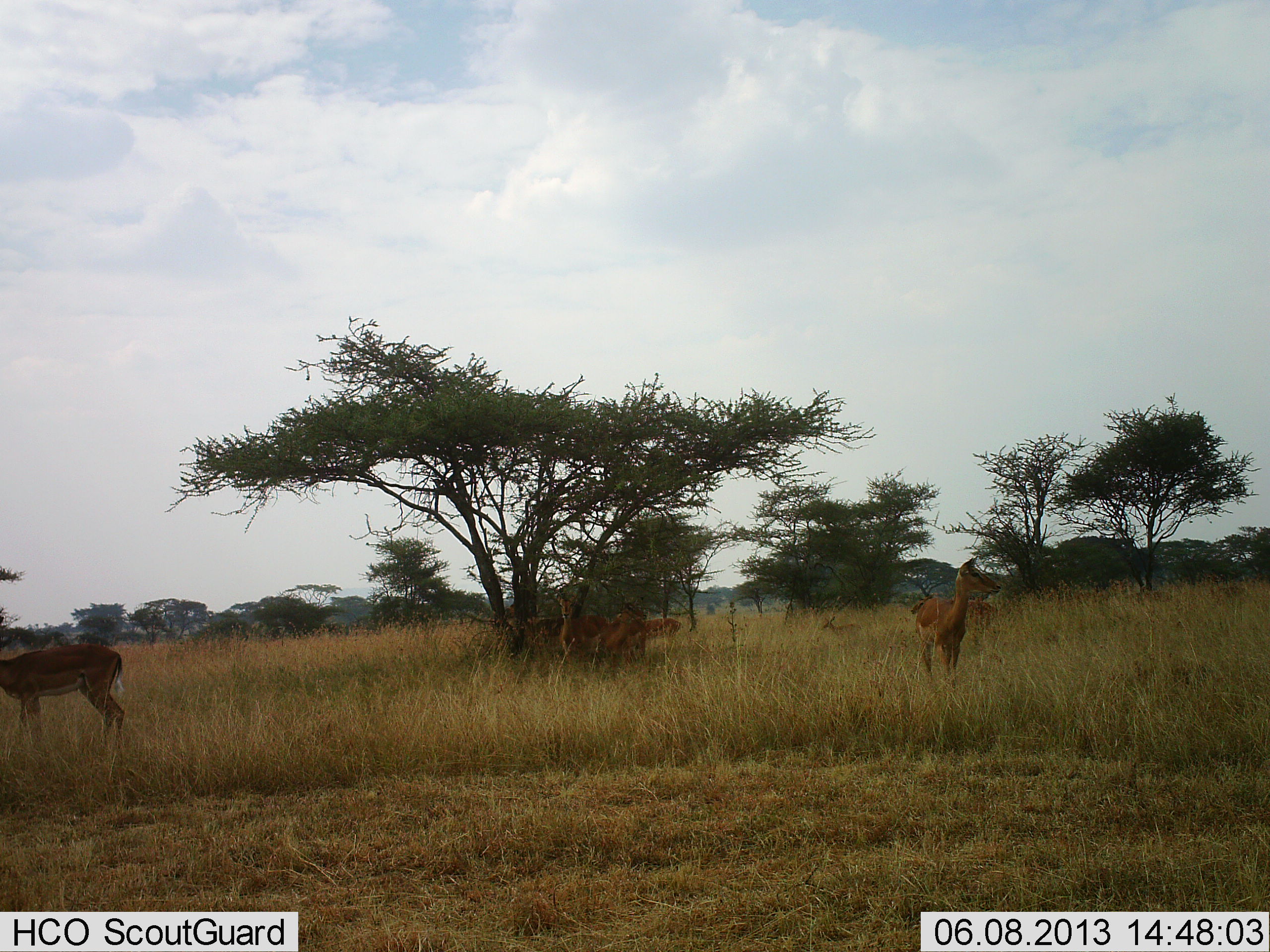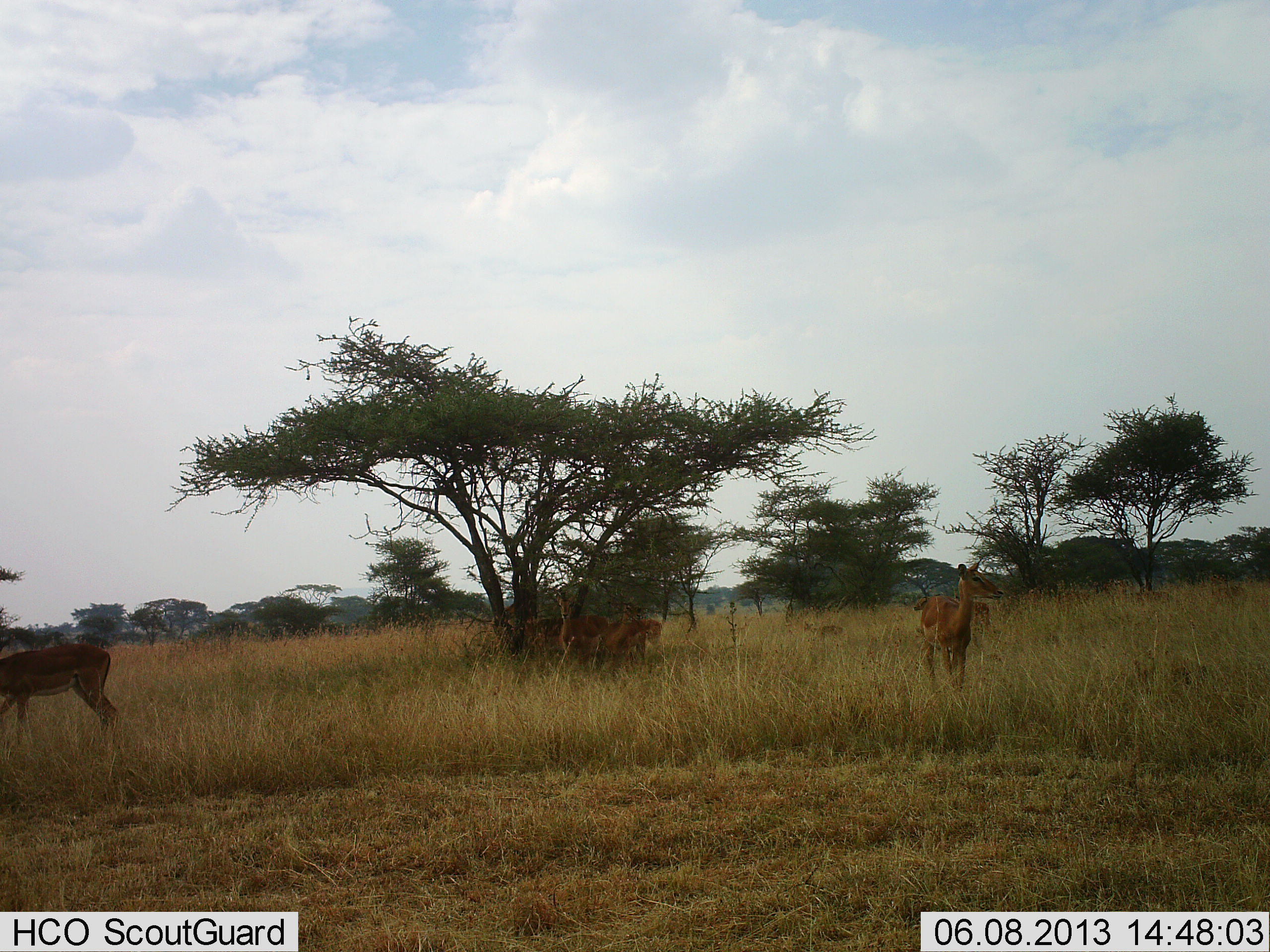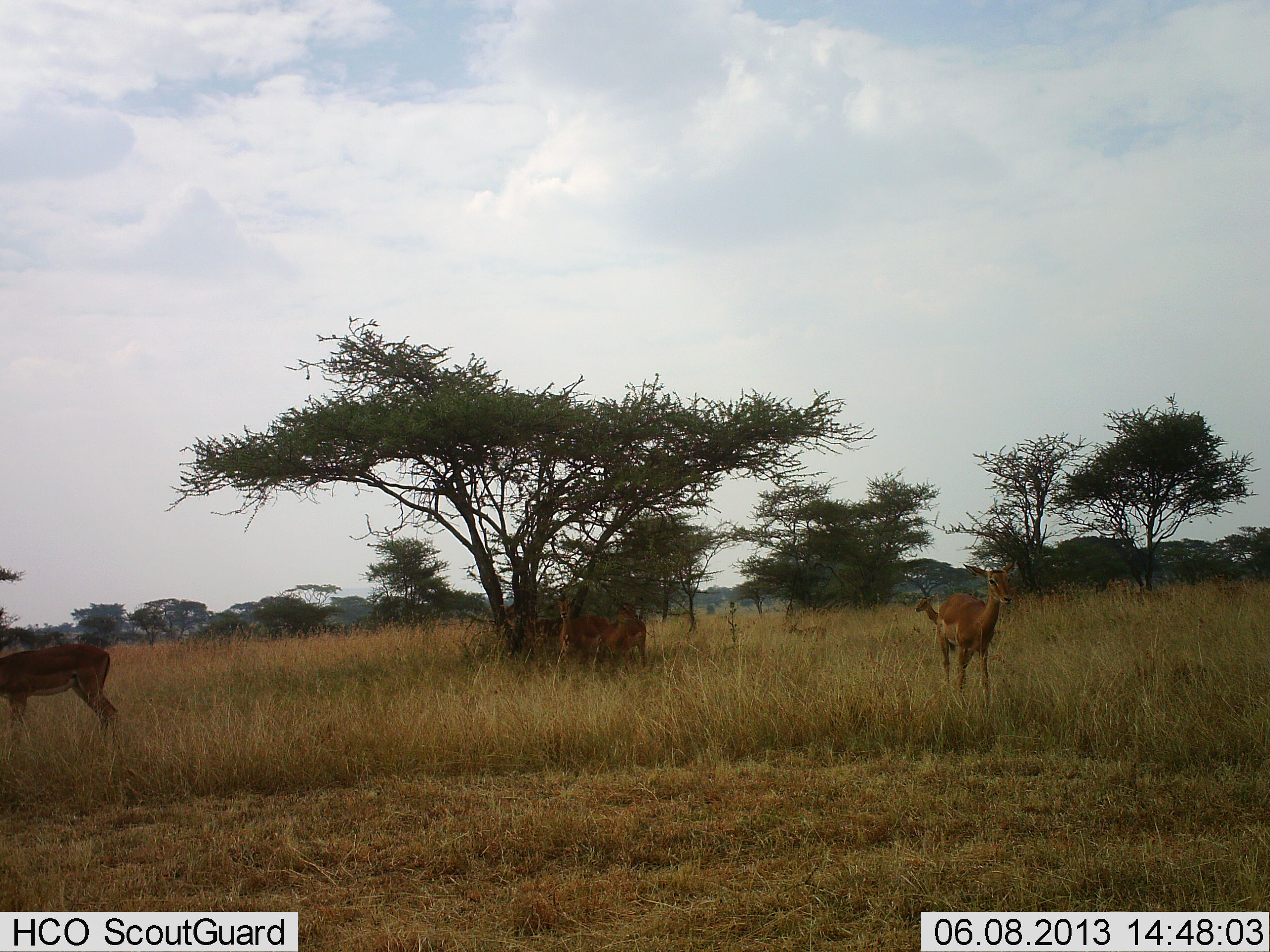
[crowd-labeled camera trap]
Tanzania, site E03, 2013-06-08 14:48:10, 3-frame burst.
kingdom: Animalia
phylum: Chordata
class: Mammalia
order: Artiodactyla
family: Bovidae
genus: Aepyceros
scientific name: Aepyceros melampus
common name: impala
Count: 7.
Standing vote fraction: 87%.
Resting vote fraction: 7%.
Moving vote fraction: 60%.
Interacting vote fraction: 0%.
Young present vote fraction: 20%.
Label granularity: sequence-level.